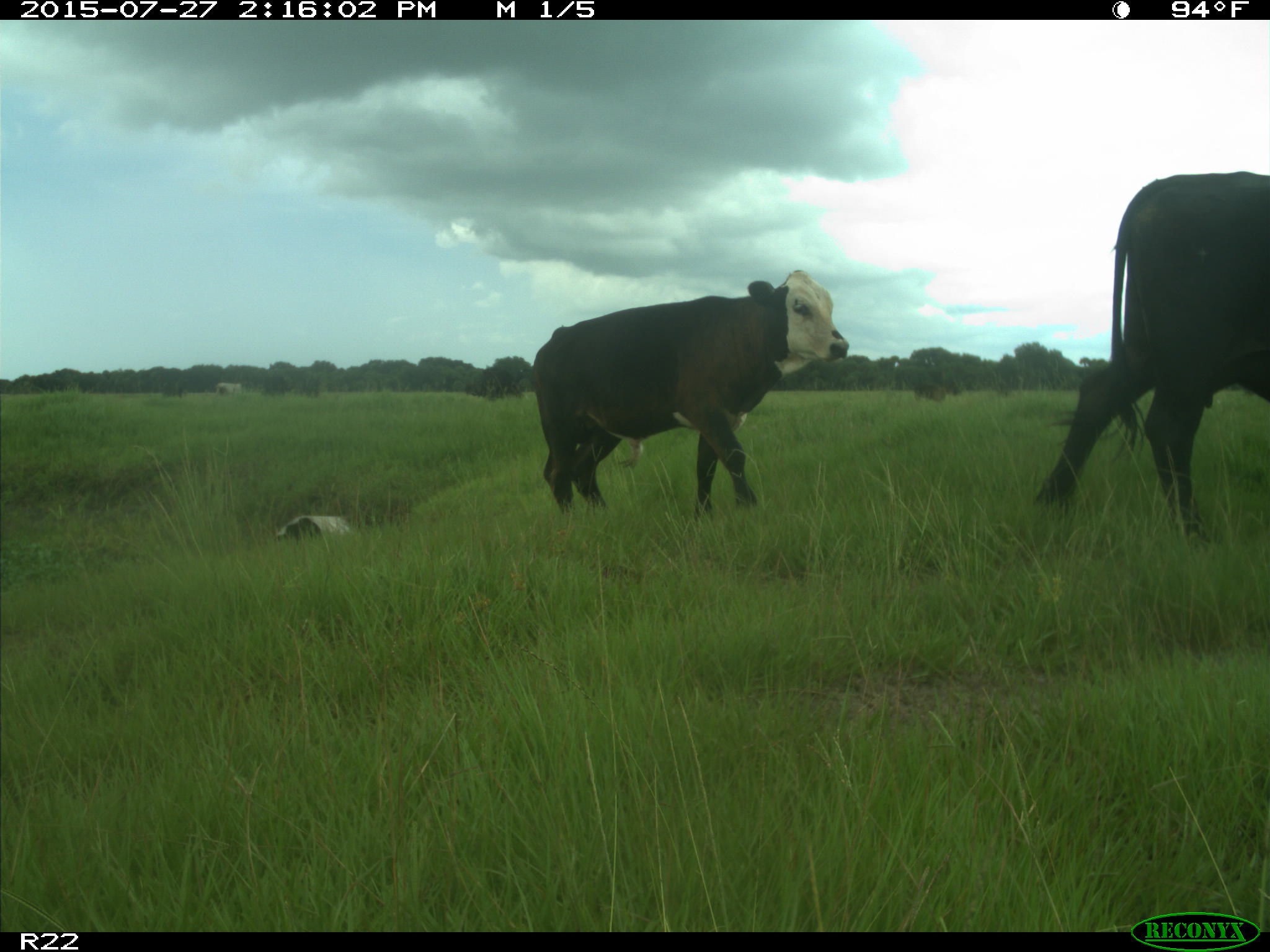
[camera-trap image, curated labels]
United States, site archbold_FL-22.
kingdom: Animalia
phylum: Chordata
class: Mammalia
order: Artiodactyla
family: Bovidae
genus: Bos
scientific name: Bos taurus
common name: domestic cow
Bos taurus (domestic cow).